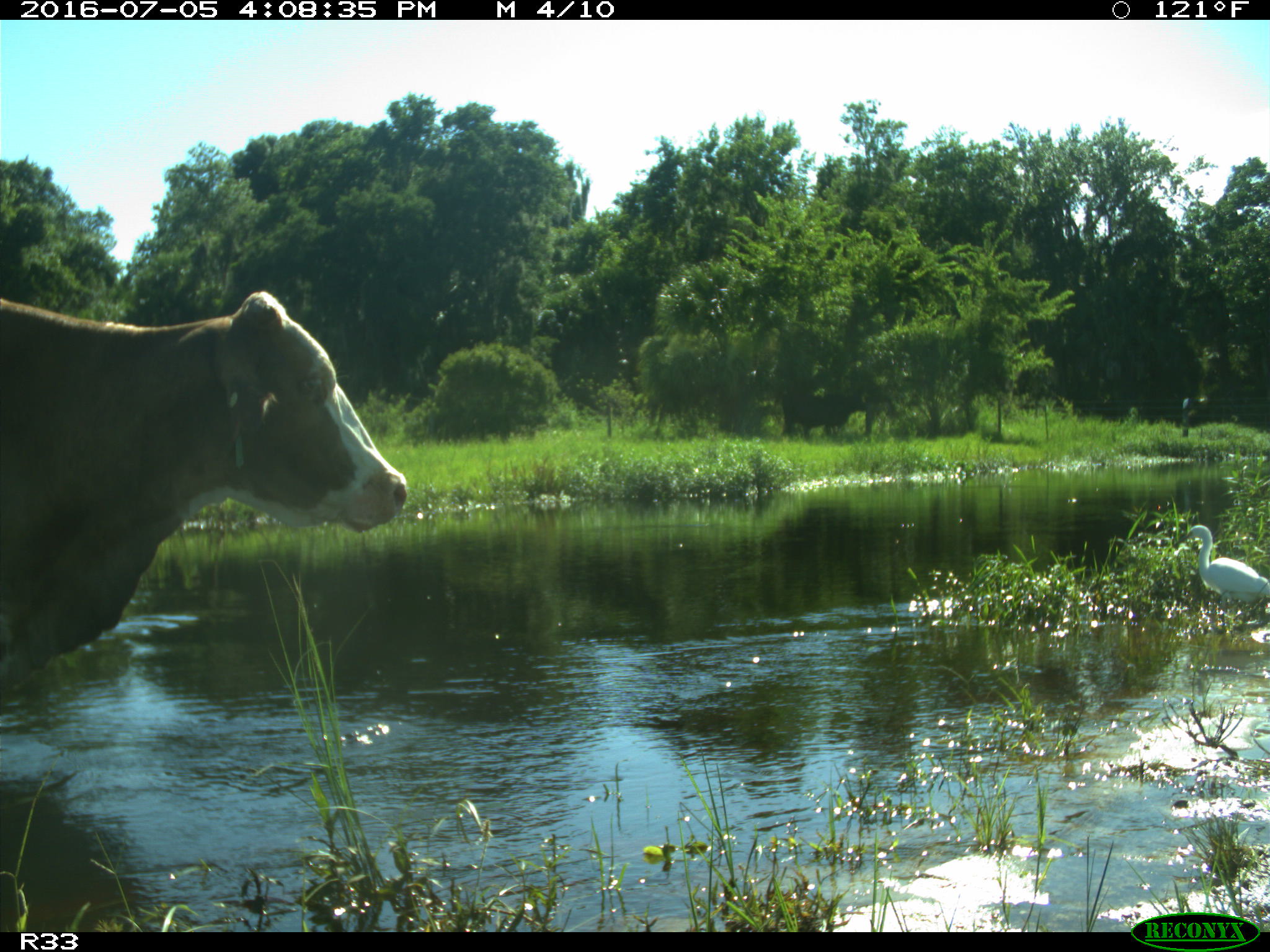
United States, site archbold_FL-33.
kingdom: Animalia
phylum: Chordata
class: Mammalia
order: Artiodactyla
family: Bovidae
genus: Bos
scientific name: Bos taurus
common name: domestic cow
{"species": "Bos taurus (domestic cow)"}